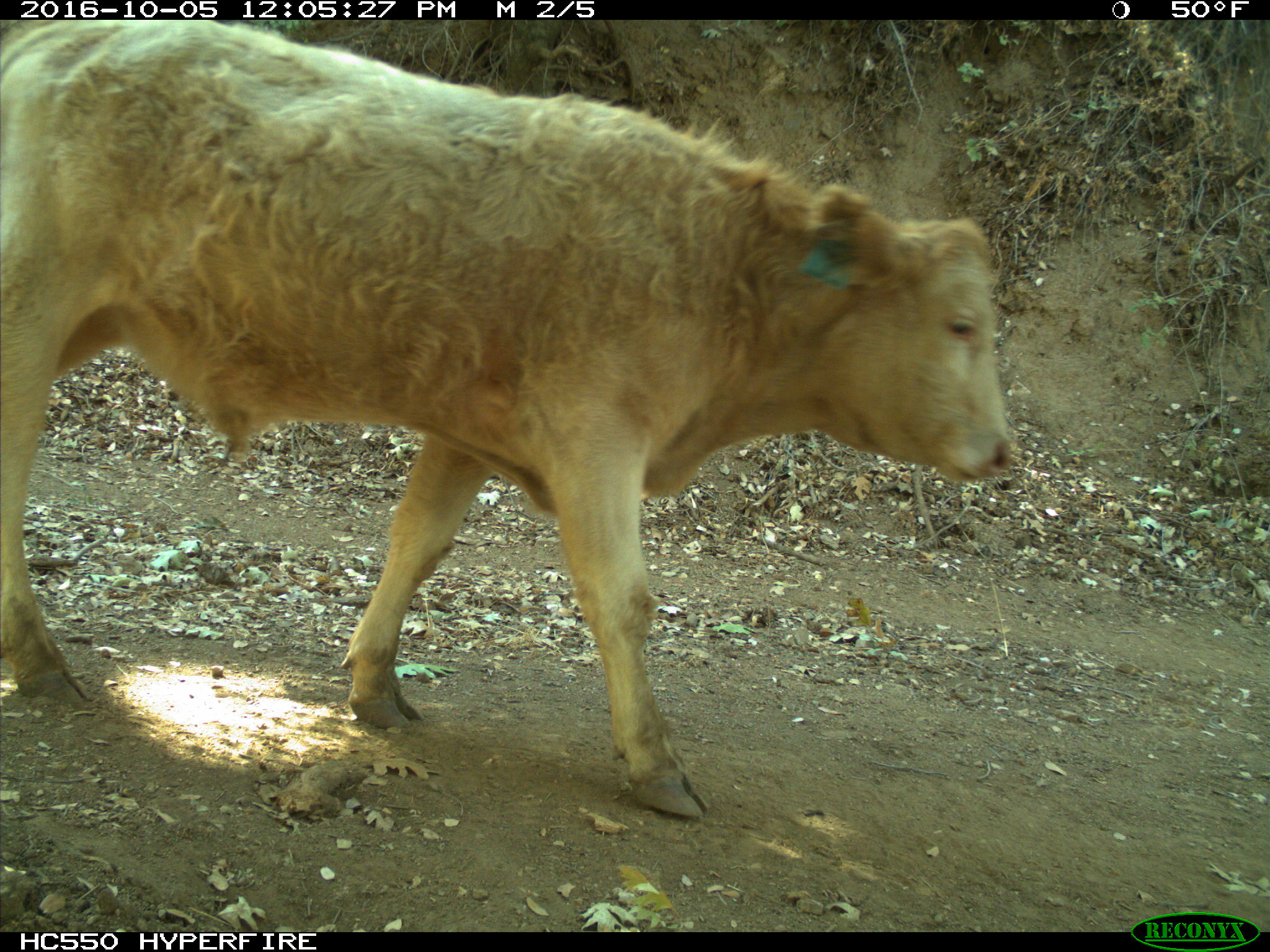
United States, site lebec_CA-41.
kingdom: Animalia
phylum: Chordata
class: Mammalia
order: Artiodactyla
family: Bovidae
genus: Bos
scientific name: Bos taurus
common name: domestic cow